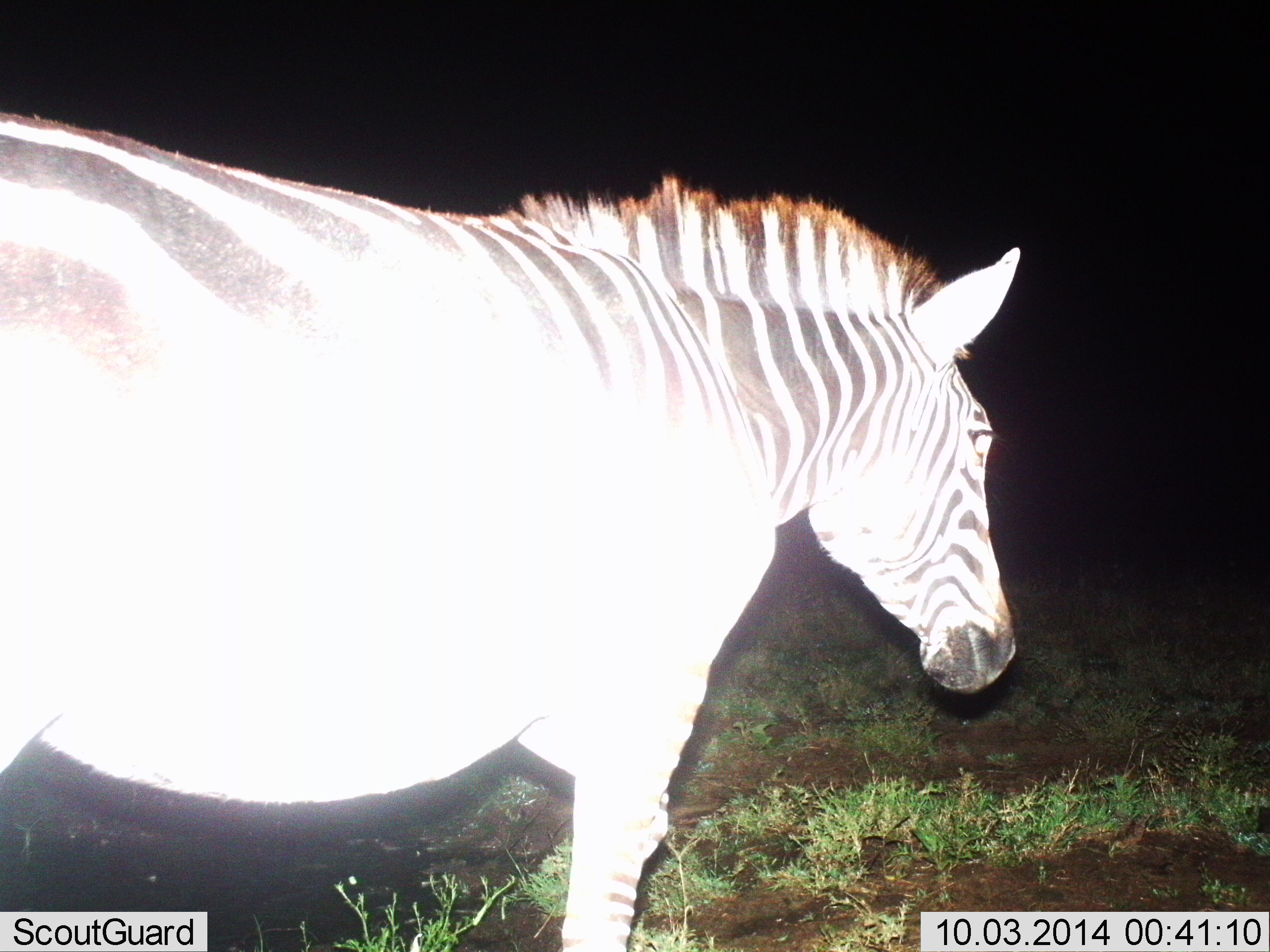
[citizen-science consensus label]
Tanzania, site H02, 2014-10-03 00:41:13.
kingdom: Animalia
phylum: Chordata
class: Mammalia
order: Perissodactyla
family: Equidae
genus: Equus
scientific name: Equus quagga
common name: plains zebra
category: zebra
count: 1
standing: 80%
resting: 0%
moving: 20%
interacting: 0%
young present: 0%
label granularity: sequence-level